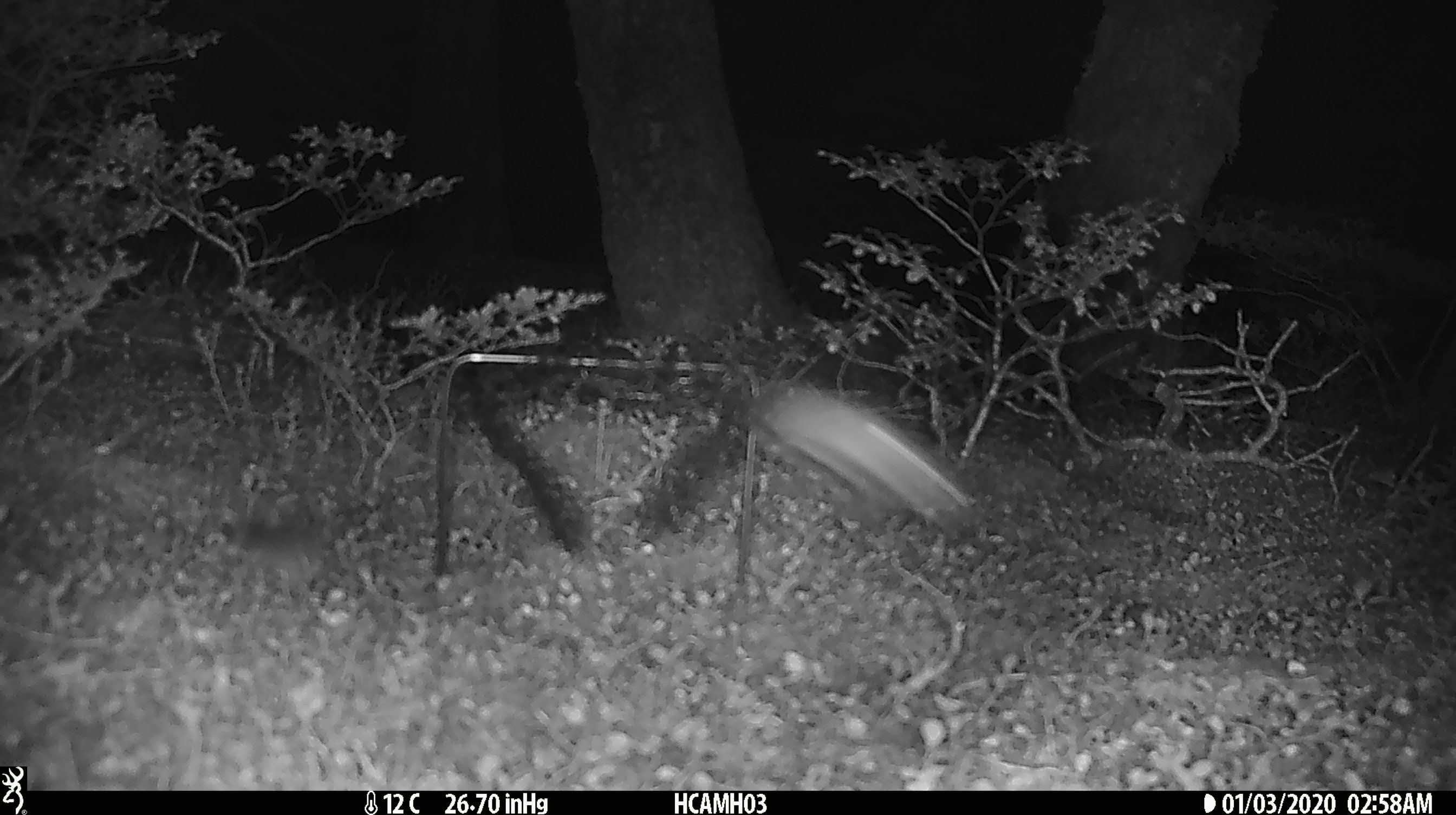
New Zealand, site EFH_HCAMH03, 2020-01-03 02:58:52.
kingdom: Animalia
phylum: Chordata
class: Mammalia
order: Rodentia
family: Muridae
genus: Mus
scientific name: Mus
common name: mouse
Mouse (Mus).